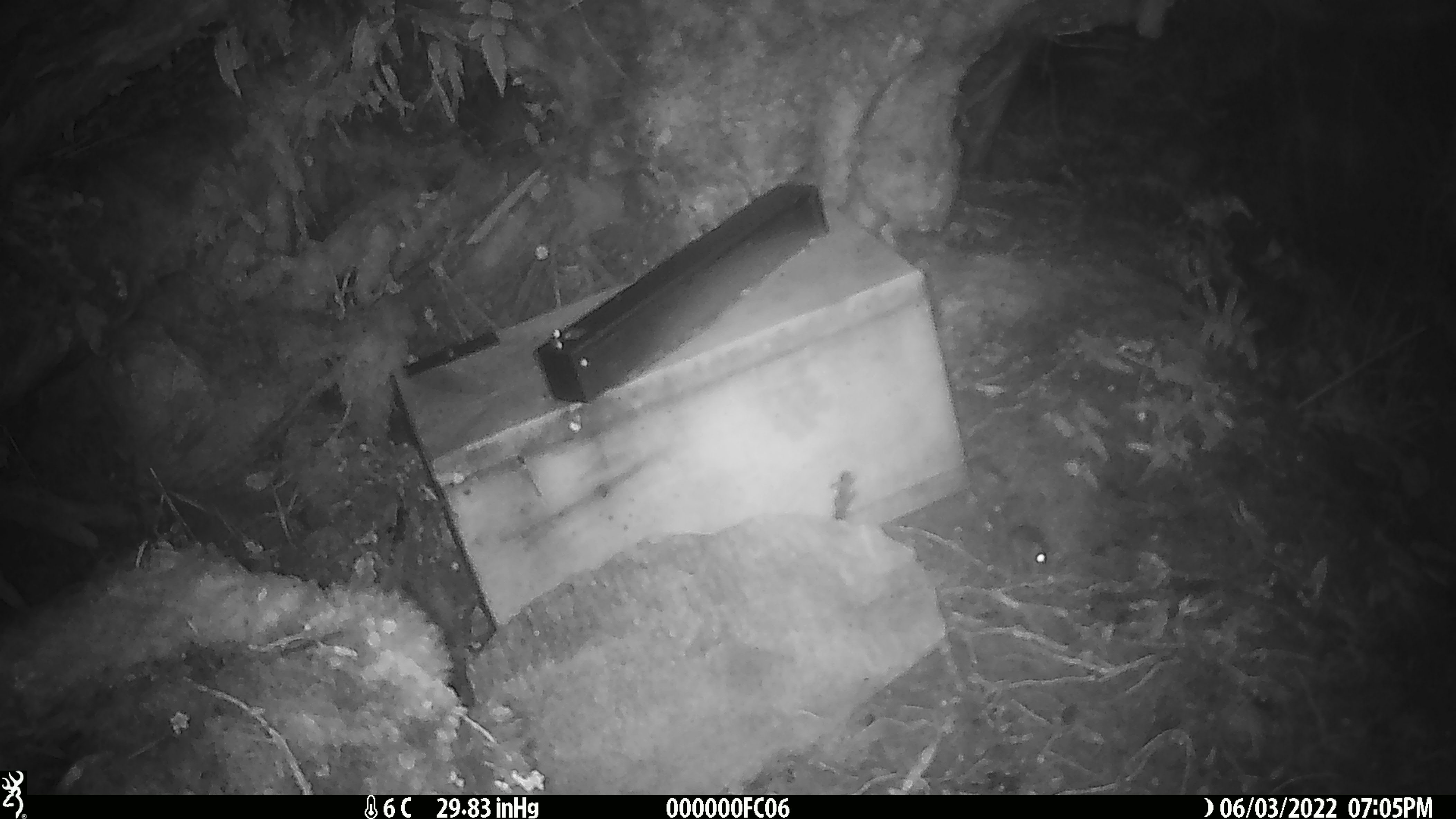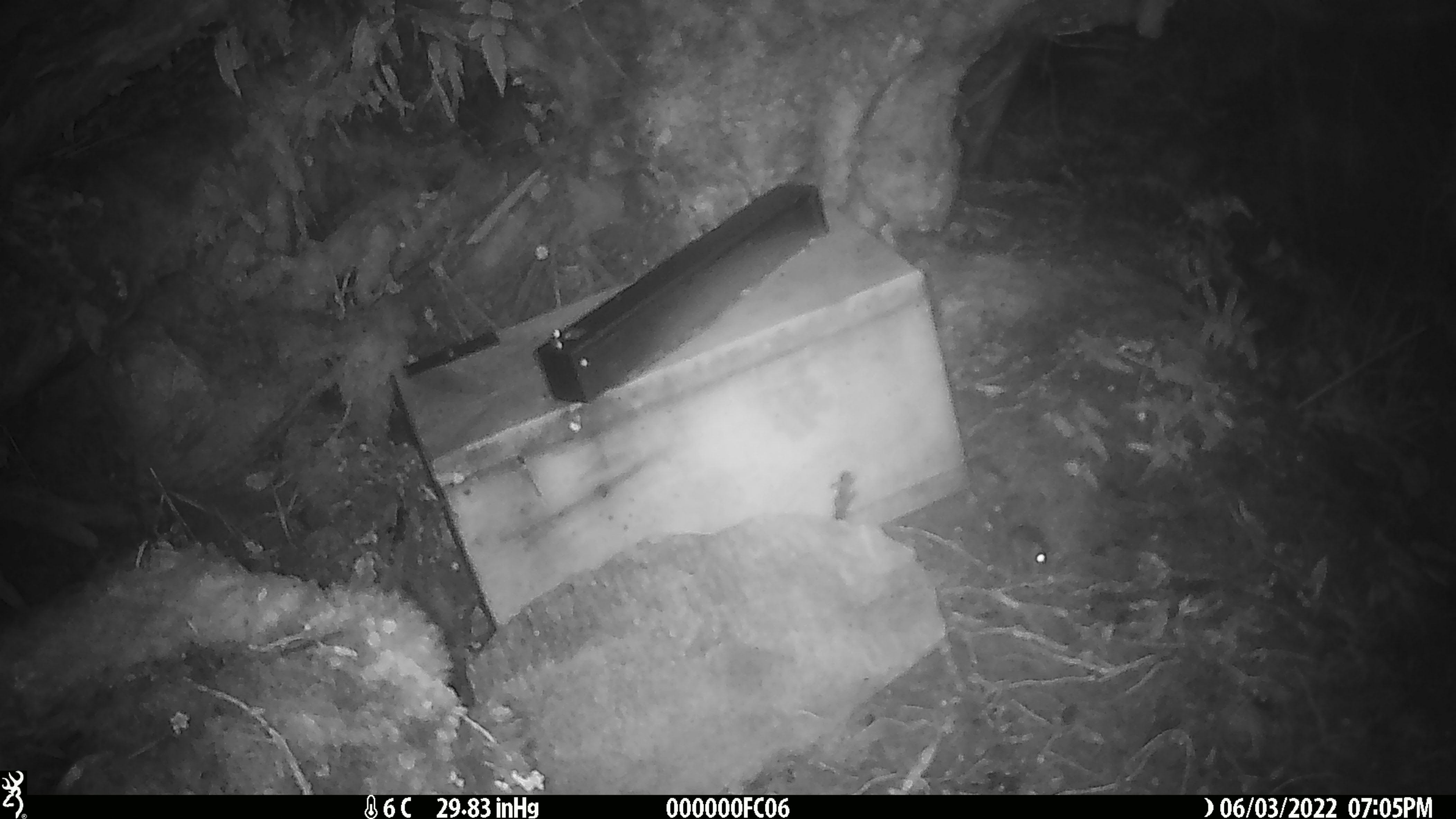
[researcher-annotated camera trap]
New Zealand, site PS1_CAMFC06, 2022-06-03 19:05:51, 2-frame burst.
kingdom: Animalia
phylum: Chordata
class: Mammalia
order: Rodentia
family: Muridae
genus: Mus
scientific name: Mus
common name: mouse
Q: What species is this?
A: Mouse (Mus).